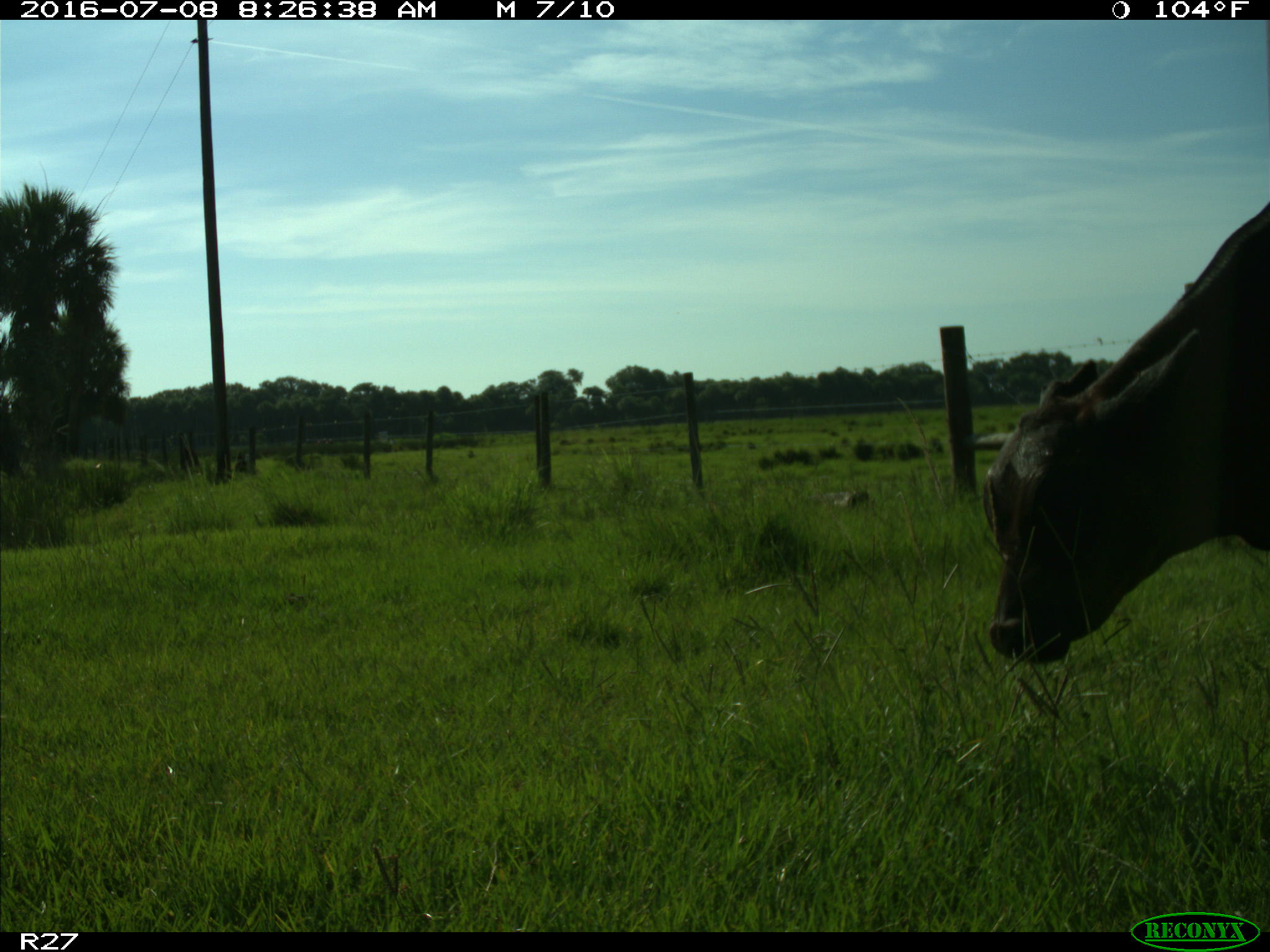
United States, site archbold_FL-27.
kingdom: Animalia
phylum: Chordata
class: Mammalia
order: Artiodactyla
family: Bovidae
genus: Bos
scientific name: Bos taurus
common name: domestic cow